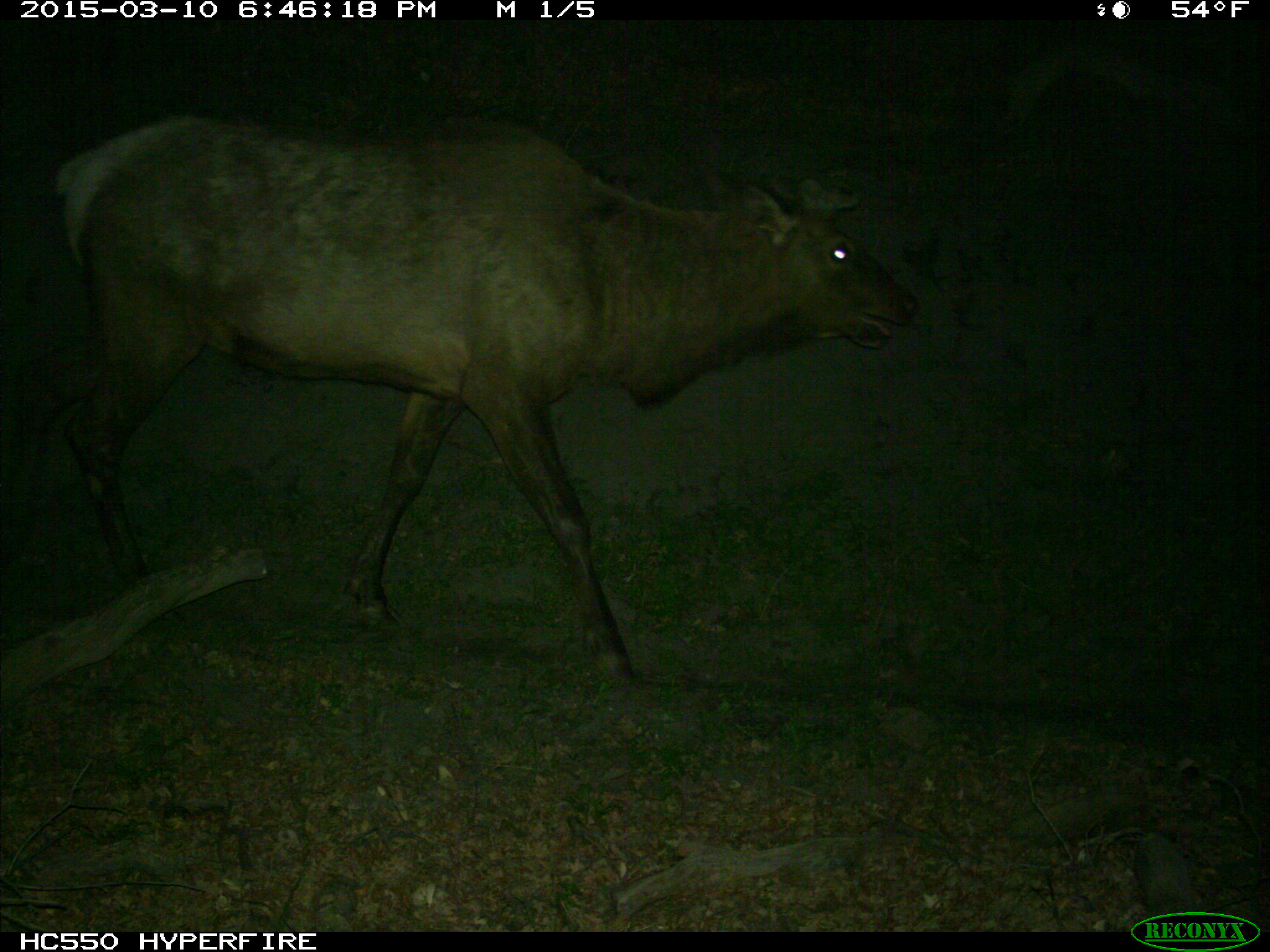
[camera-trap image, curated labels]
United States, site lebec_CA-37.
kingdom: Animalia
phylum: Chordata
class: Mammalia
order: Artiodactyla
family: Cervidae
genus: Cervus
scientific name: Cervus canadensis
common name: elk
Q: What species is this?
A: Cervus canadensis (elk).